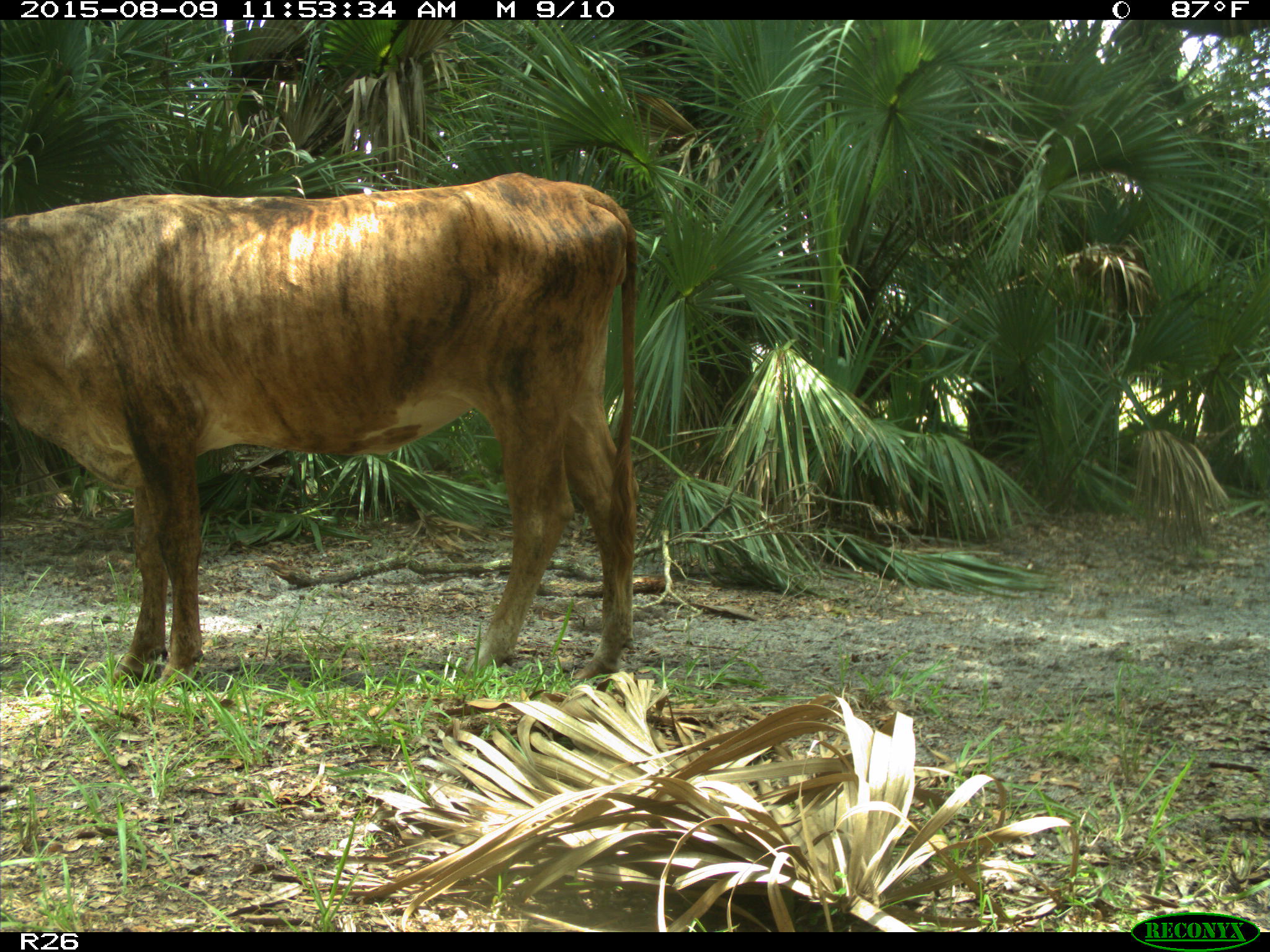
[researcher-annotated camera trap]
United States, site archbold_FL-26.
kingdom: Animalia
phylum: Chordata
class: Mammalia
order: Artiodactyla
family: Bovidae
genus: Bos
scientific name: Bos taurus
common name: domestic cow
Bos taurus (domestic cow).